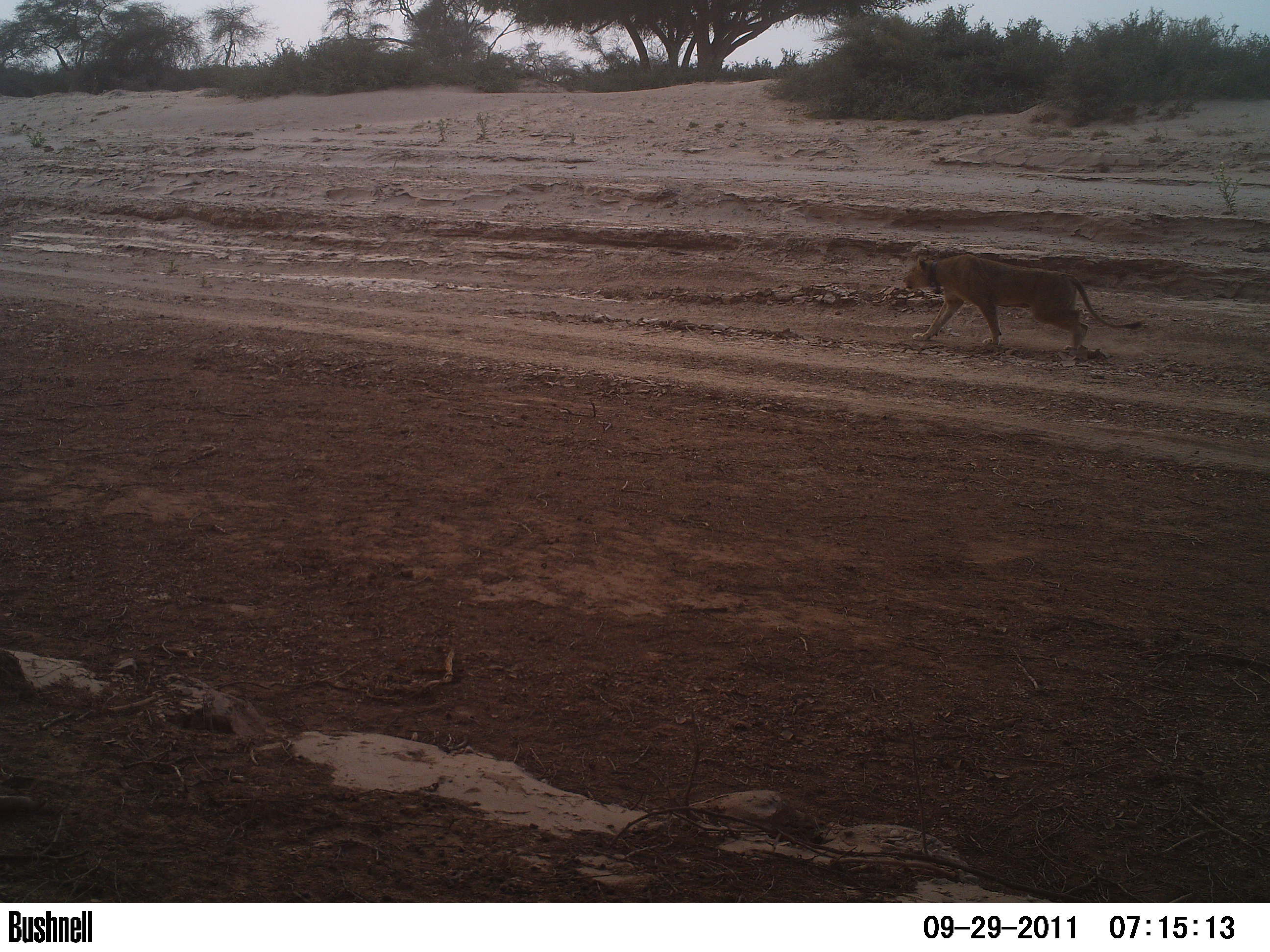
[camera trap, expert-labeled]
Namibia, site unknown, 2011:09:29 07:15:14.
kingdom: Animalia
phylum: Chordata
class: Mammalia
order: Carnivora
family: Felidae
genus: Panthera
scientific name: Panthera leo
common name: lion